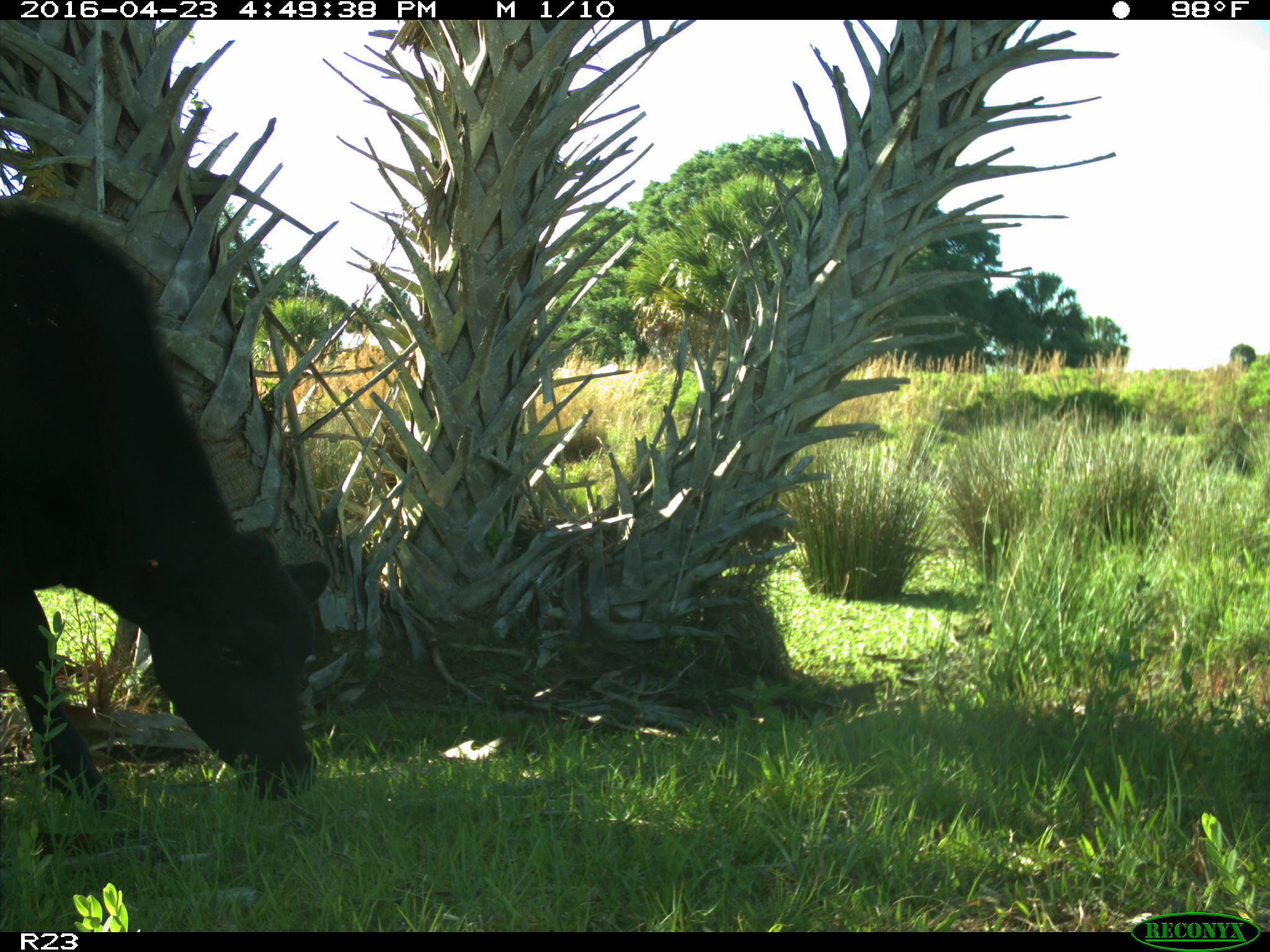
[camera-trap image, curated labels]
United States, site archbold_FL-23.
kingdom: Animalia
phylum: Chordata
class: Mammalia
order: Artiodactyla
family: Bovidae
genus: Bos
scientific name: Bos taurus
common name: domestic cow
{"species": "Bos taurus (domestic cow)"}